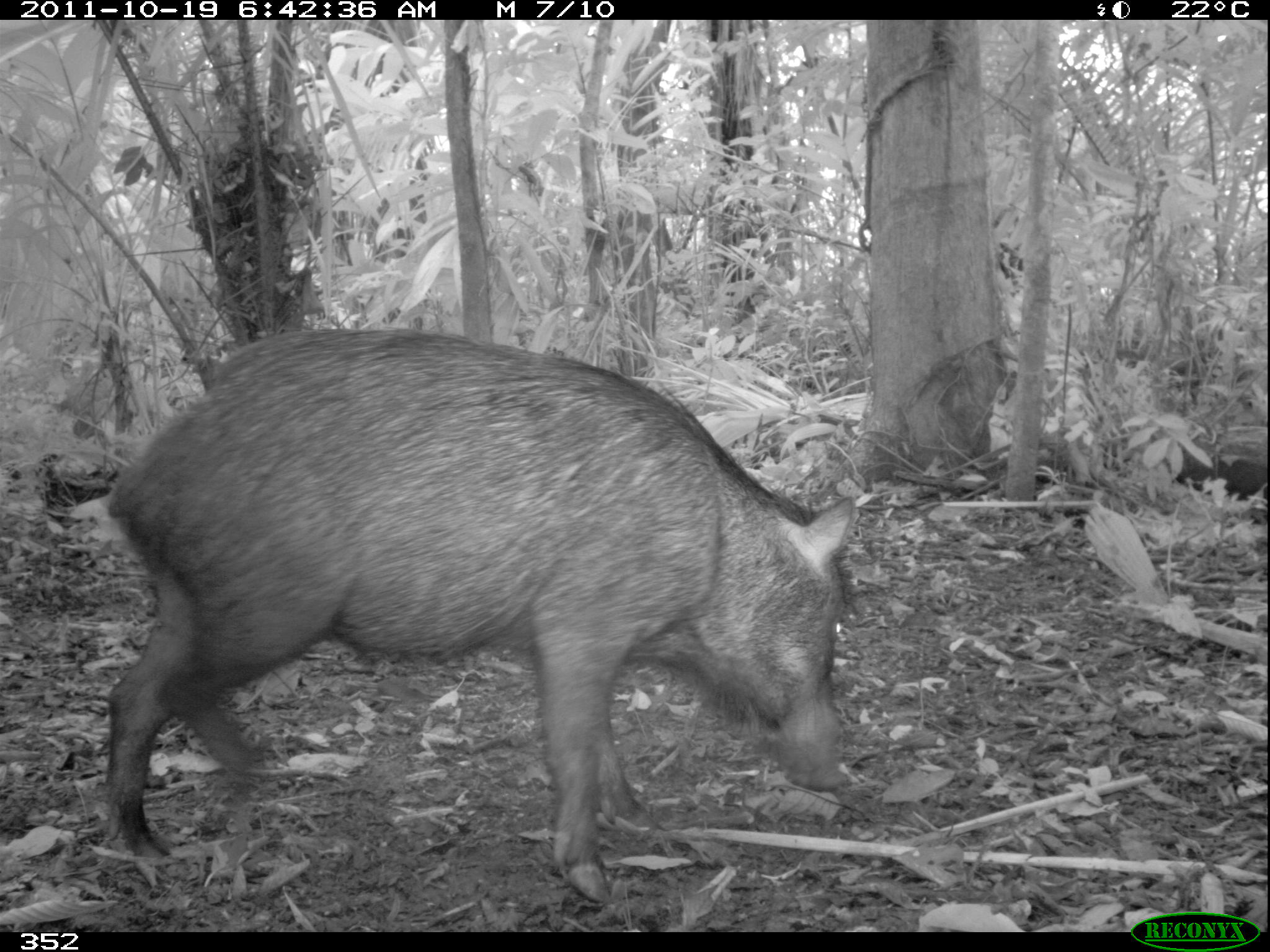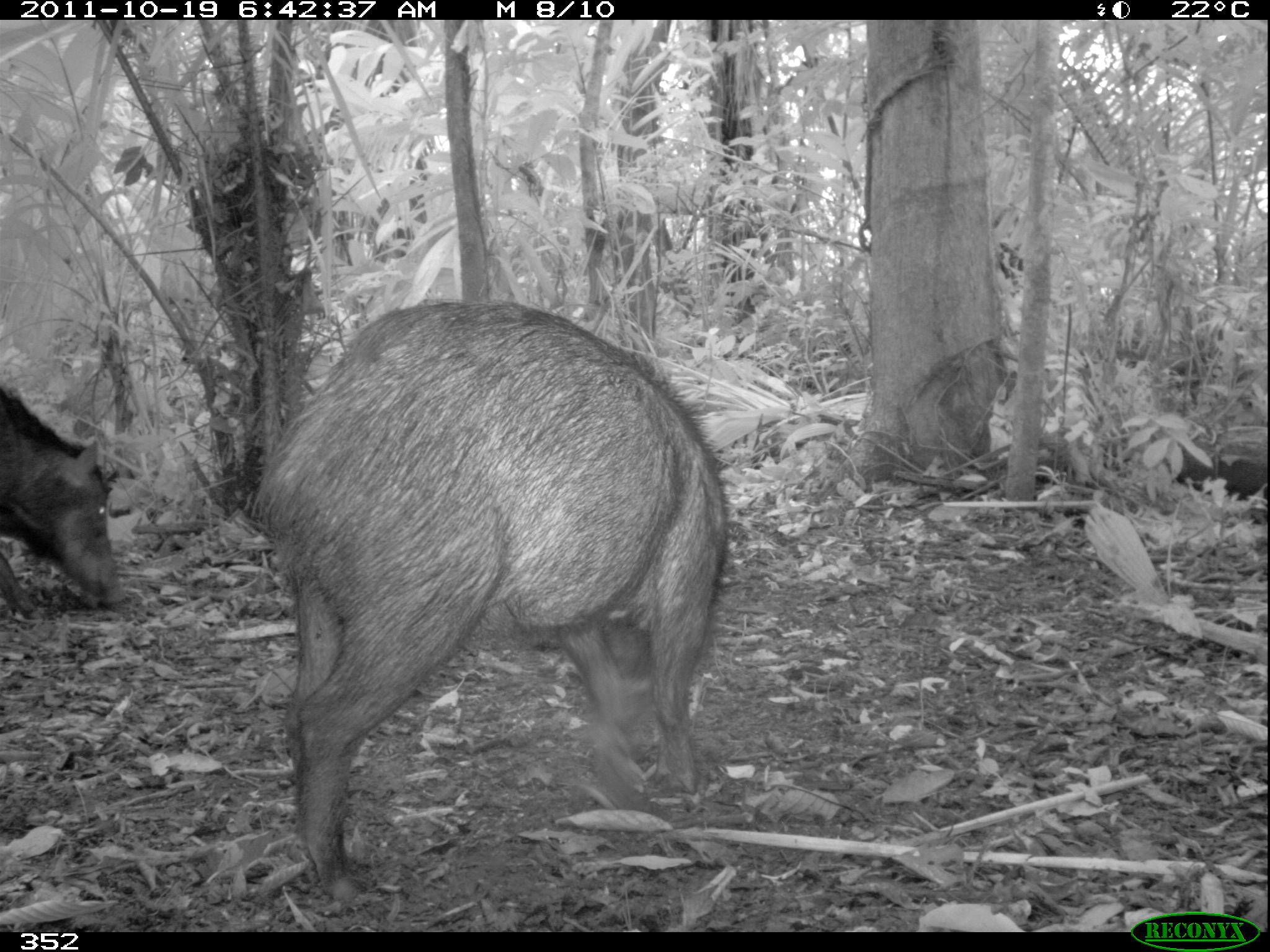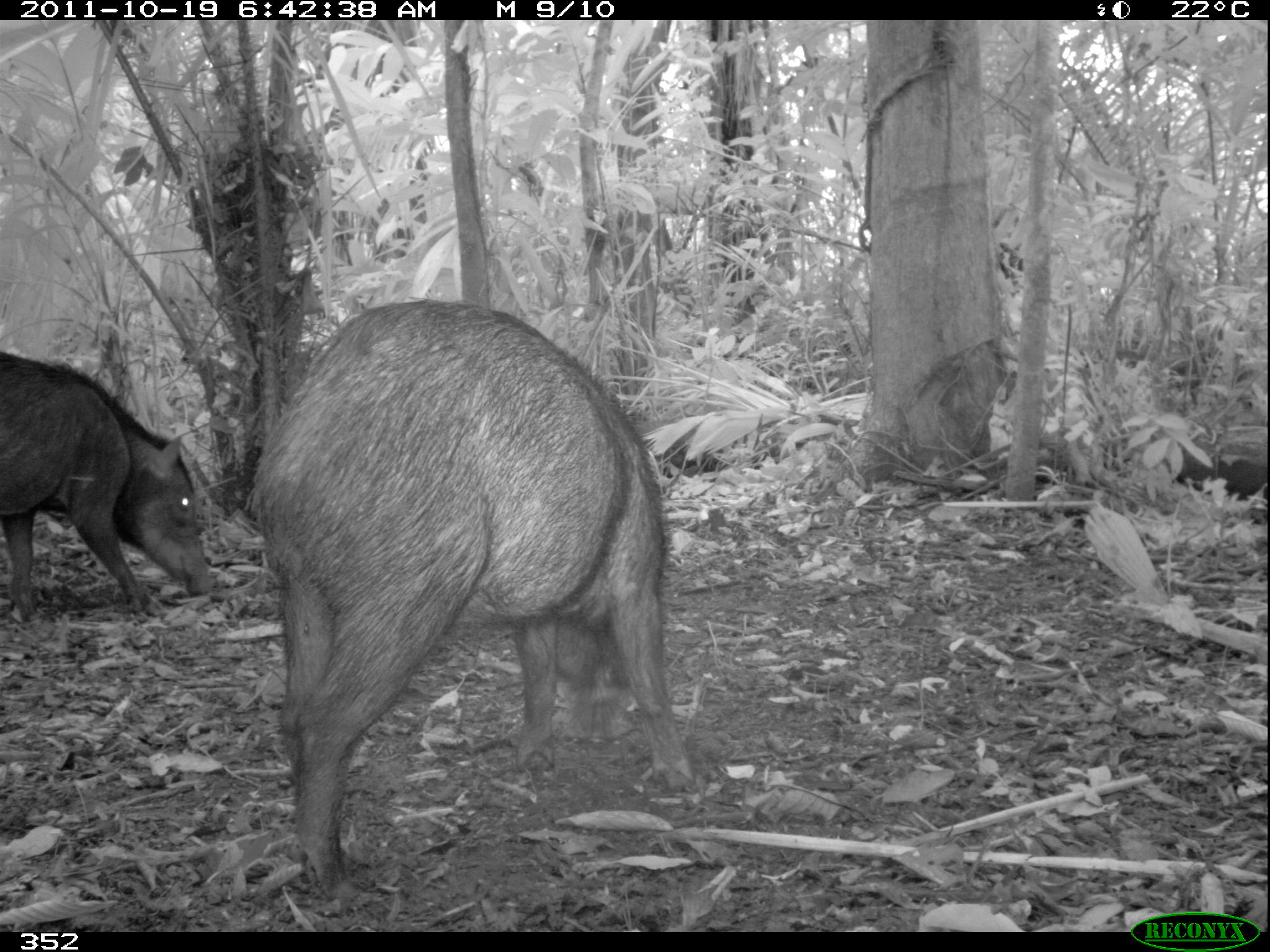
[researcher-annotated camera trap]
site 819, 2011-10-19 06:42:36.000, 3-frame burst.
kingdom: Animalia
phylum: Chordata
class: Mammalia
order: Artiodactyla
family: Tayassuidae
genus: Tayassu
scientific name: Tayassu pecari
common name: white-lipped peccary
Tayassu pecari (white-lipped peccary).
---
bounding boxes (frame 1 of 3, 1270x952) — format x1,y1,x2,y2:
tayassu pecari: 98,325,857,904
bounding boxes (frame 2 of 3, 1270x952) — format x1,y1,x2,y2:
tayassu pecari: 247,297,733,903; 0,385,128,622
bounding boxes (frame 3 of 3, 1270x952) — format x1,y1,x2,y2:
tayassu pecari: 247,298,687,900; 0,350,216,615